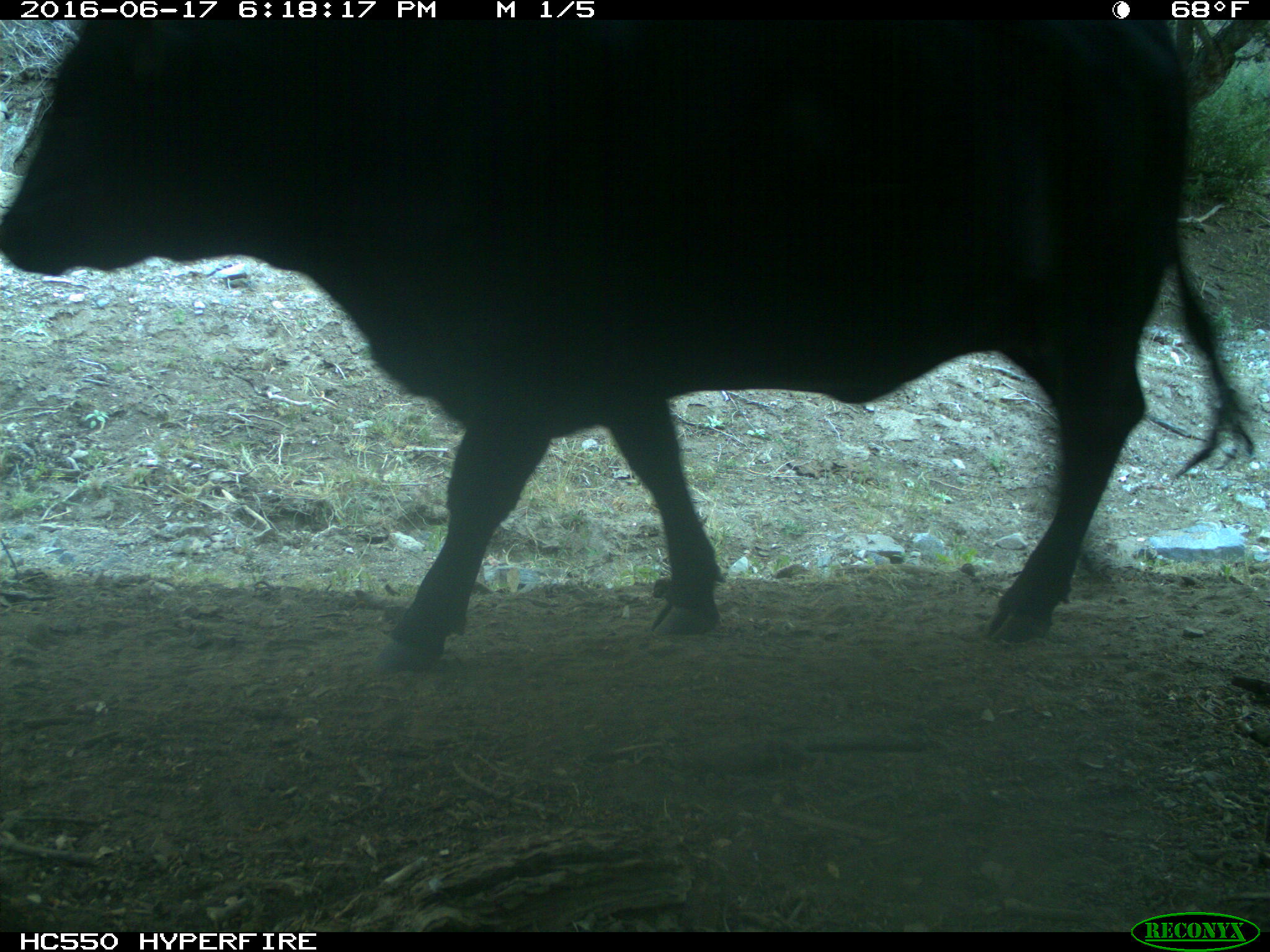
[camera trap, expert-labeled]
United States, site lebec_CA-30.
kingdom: Animalia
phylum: Chordata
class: Mammalia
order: Artiodactyla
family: Bovidae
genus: Bos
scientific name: Bos taurus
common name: domestic cow